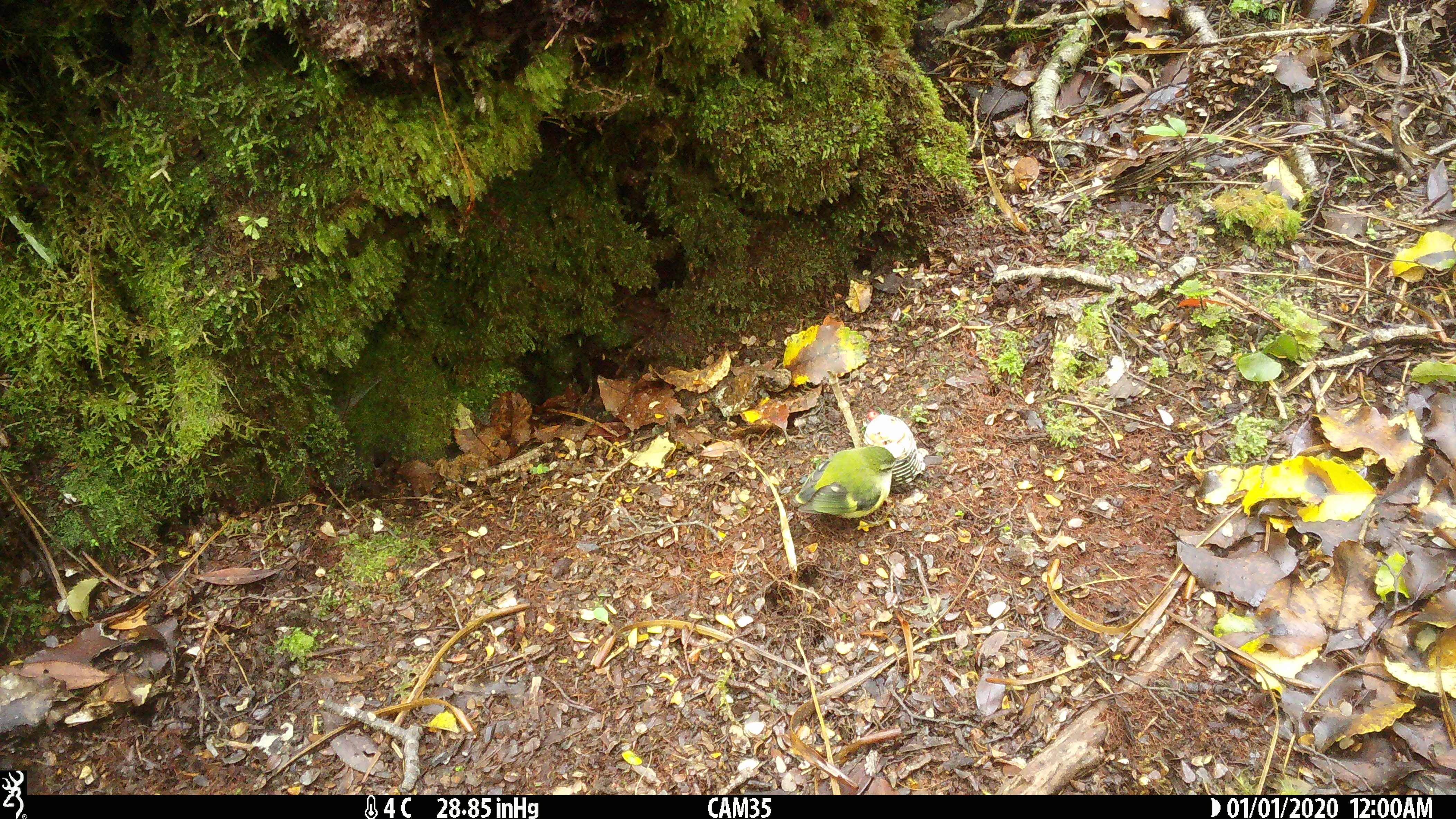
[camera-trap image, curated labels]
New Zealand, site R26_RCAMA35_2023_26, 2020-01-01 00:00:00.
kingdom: Animalia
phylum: Chordata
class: Aves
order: Passeriformes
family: Acanthisittidae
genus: Acanthisitta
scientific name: Acanthisitta chloris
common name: rifleman